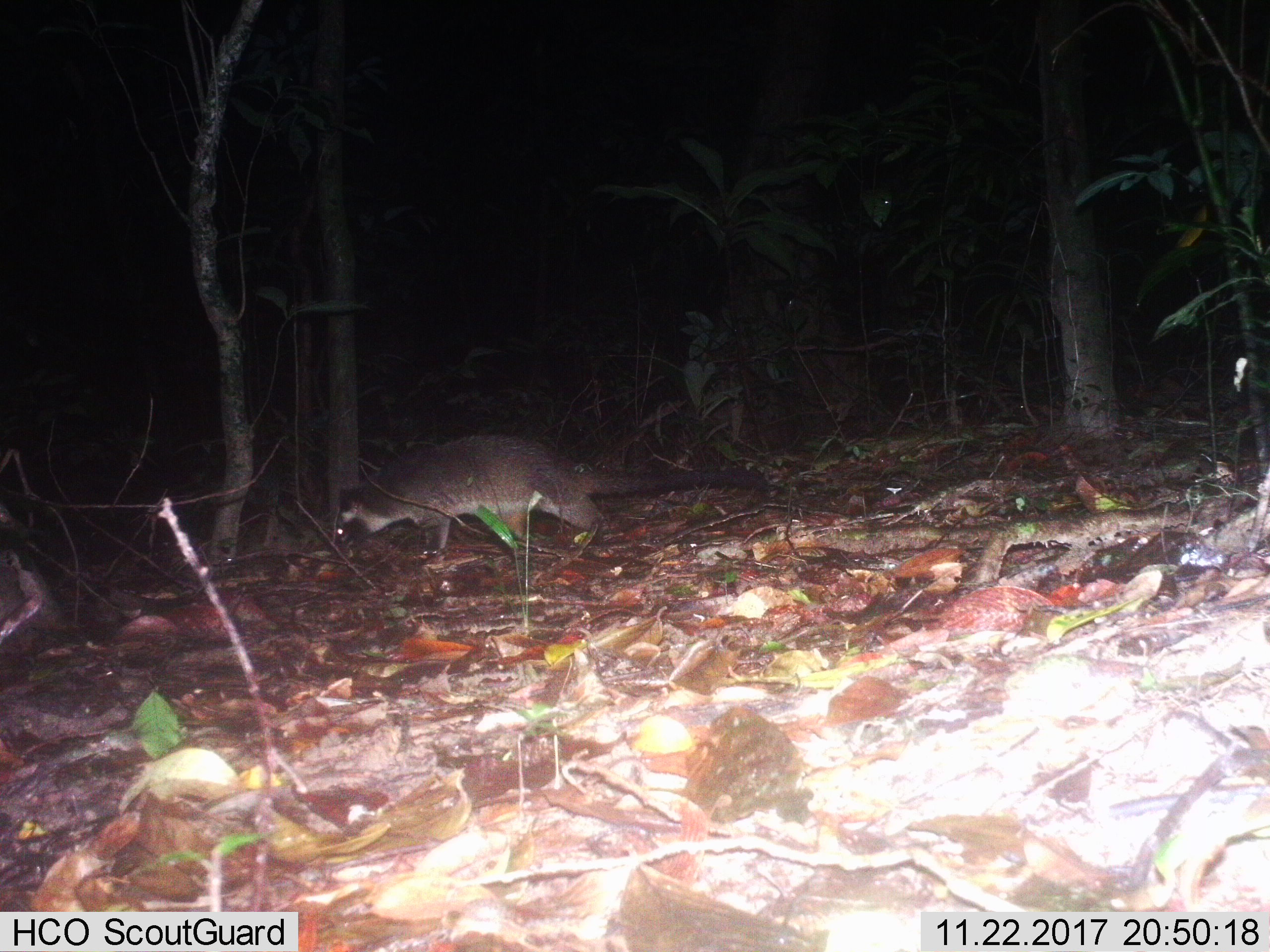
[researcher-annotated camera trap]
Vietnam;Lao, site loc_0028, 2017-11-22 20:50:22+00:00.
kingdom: Animalia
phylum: Chordata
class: Mammalia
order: Carnivora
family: Viverridae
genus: Paguma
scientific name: Paguma larvata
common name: masked palm civet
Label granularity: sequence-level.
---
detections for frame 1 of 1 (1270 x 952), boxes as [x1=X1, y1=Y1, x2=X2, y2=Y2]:
masked palm civet: [x1=332, y1=432, x2=769, y2=559]